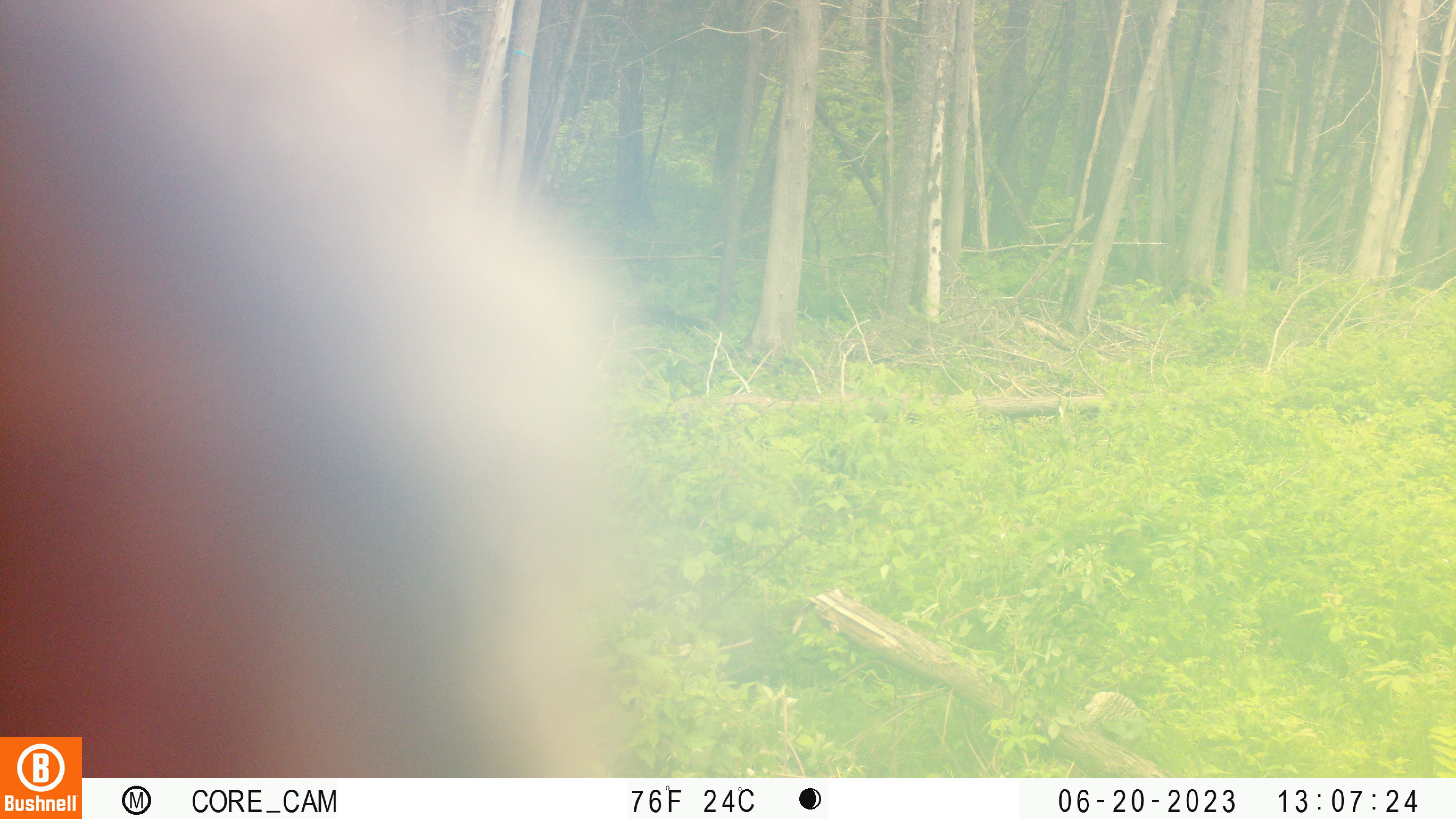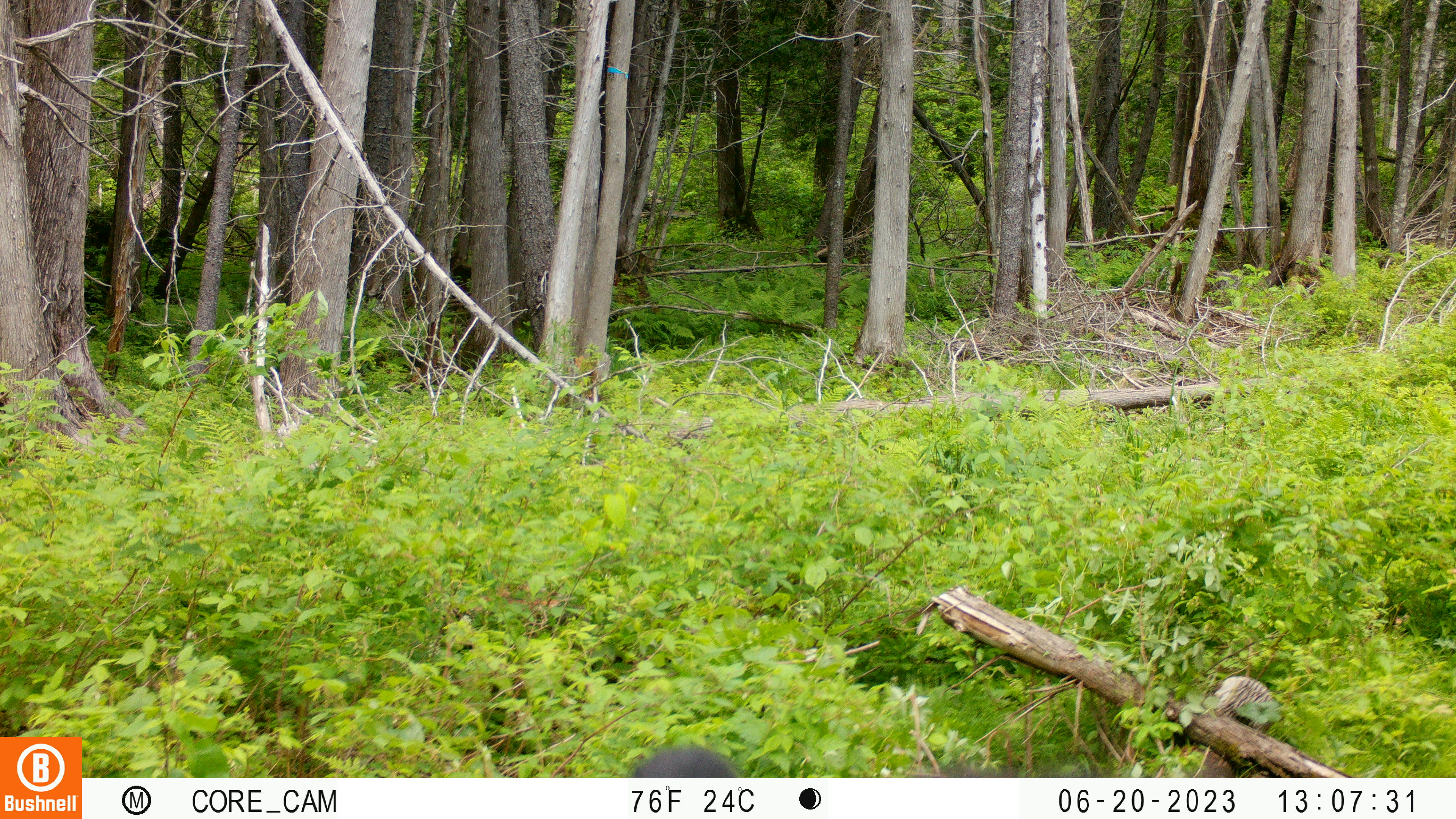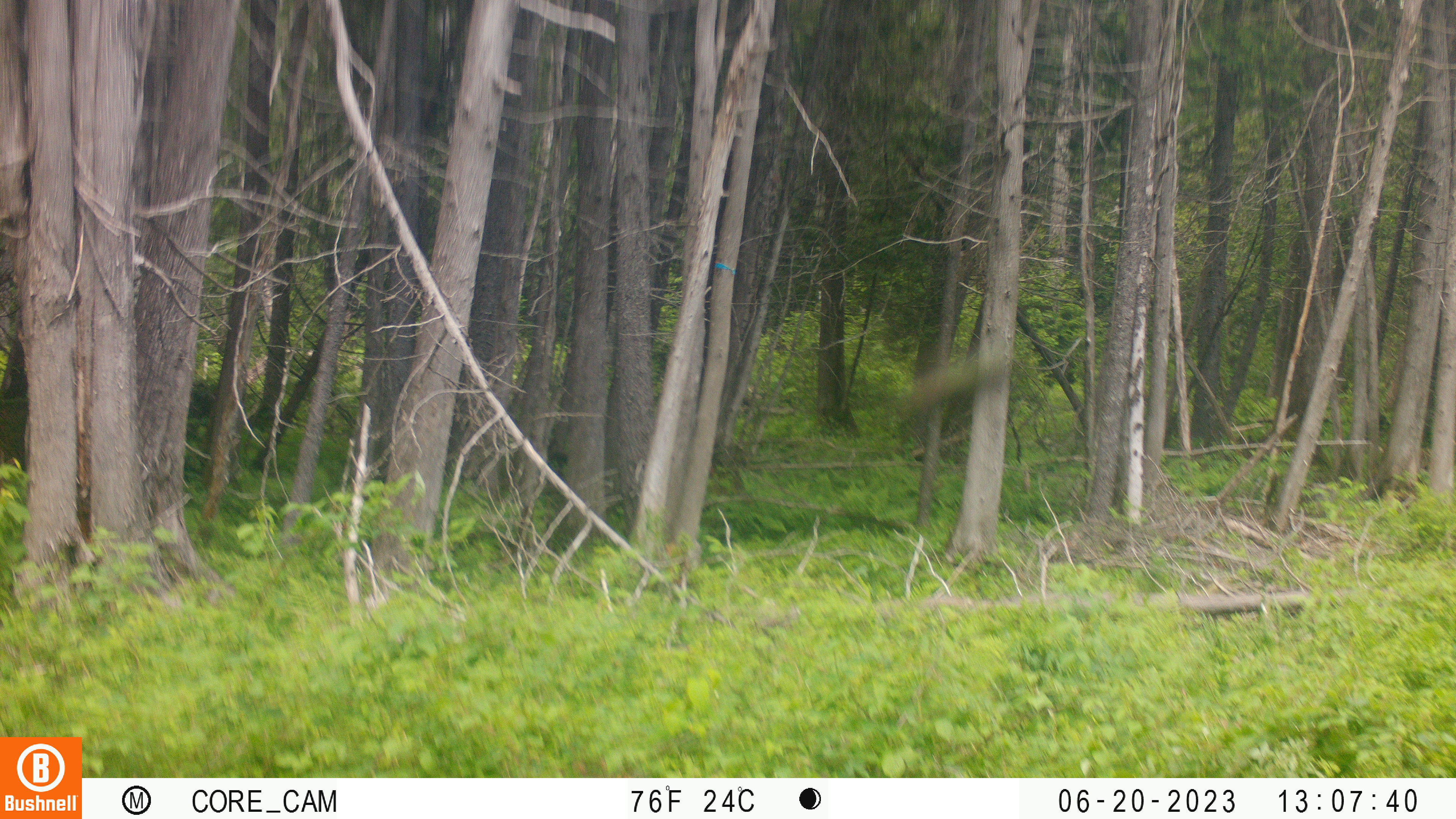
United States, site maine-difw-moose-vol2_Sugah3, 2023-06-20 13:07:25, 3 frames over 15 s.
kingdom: Animalia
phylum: Chordata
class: Mammalia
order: Carnivora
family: Ursidae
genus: Ursus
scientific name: Ursus americanus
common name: black bear